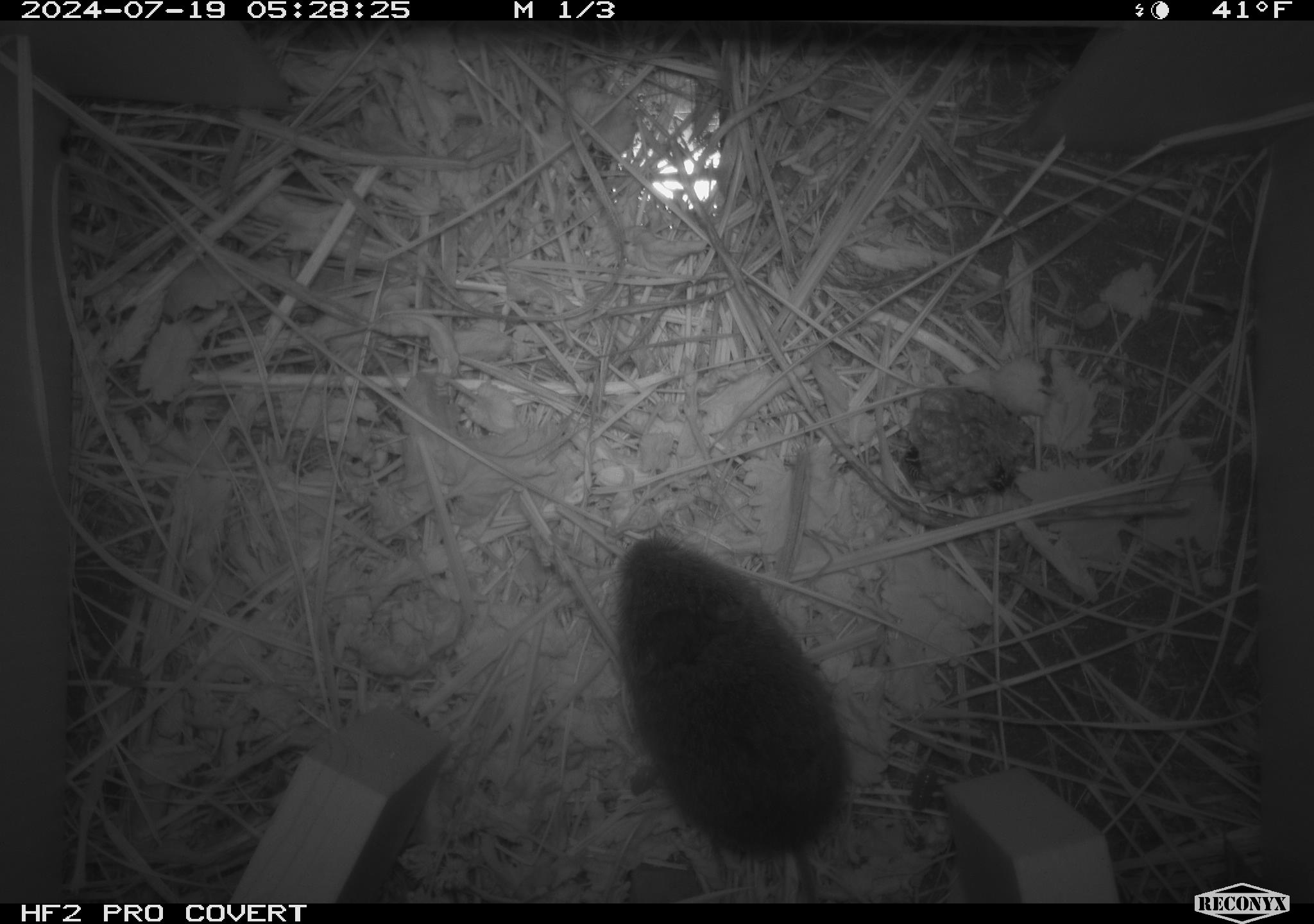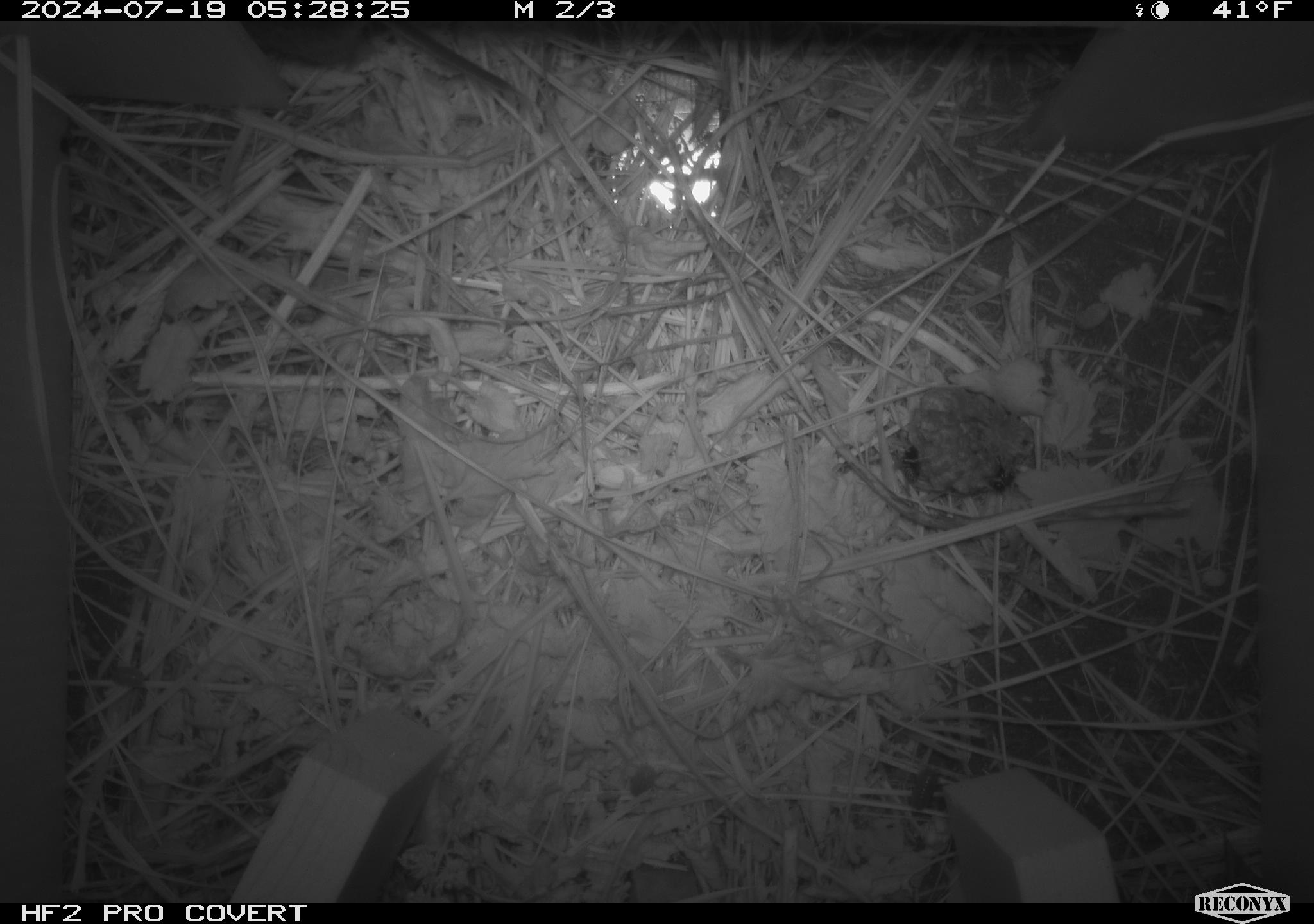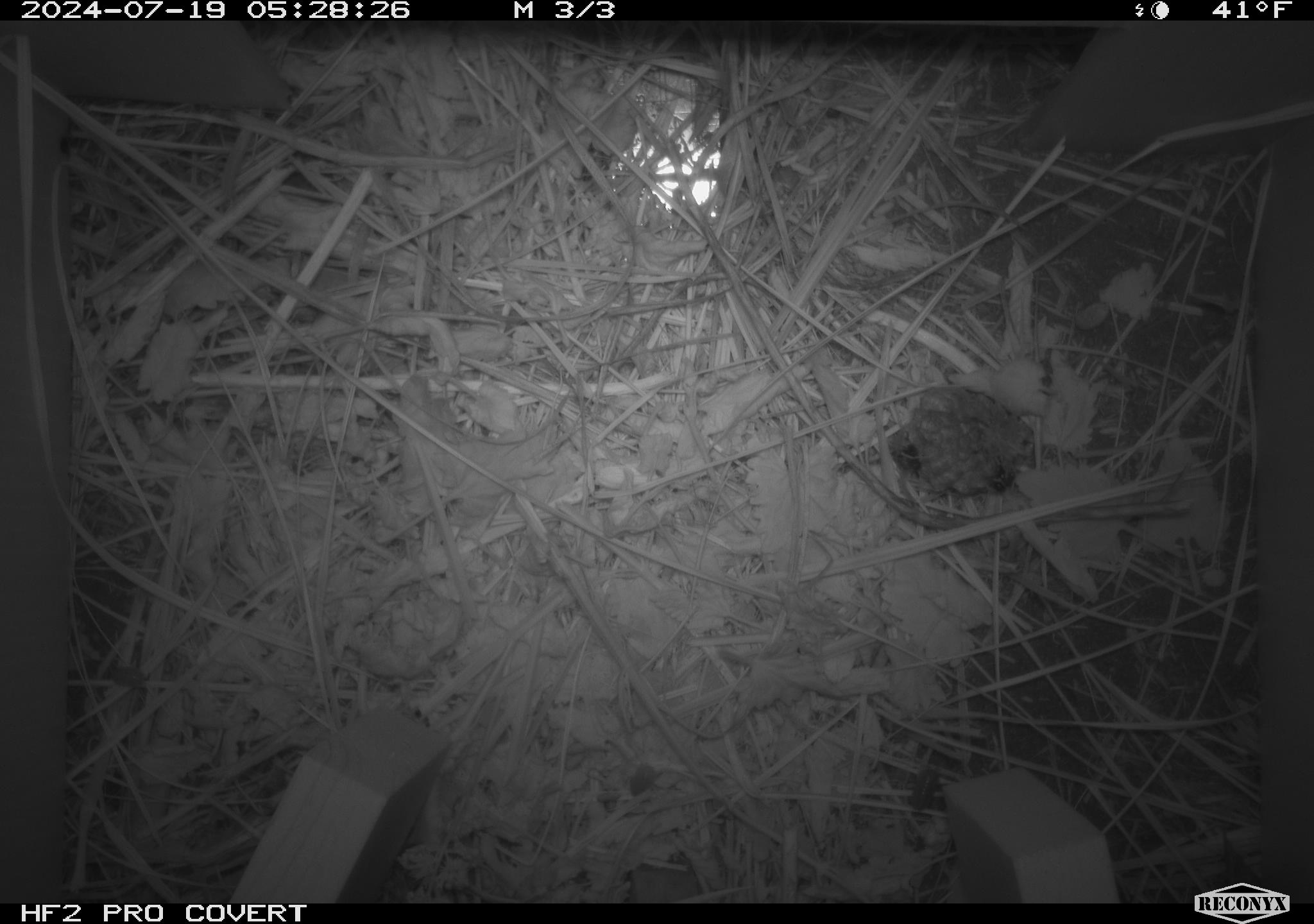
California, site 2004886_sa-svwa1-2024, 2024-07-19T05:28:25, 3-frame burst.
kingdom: Animalia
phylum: Arthropoda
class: Insecta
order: Hymenoptera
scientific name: Hymenoptera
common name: ants, bees, wasps, and sawflies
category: hymenoptera order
Hymenoptera order (ants, bees, wasps, and sawflies) (Hymenoptera).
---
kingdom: Animalia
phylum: Chordata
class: Mammalia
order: Rodentia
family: Cricetidae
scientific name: Arvicolinae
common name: voles, lemmings, and muskrats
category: arvicolinae subfamily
Arvicolinae subfamily (voles, lemmings, and muskrats) (Arvicolinae).